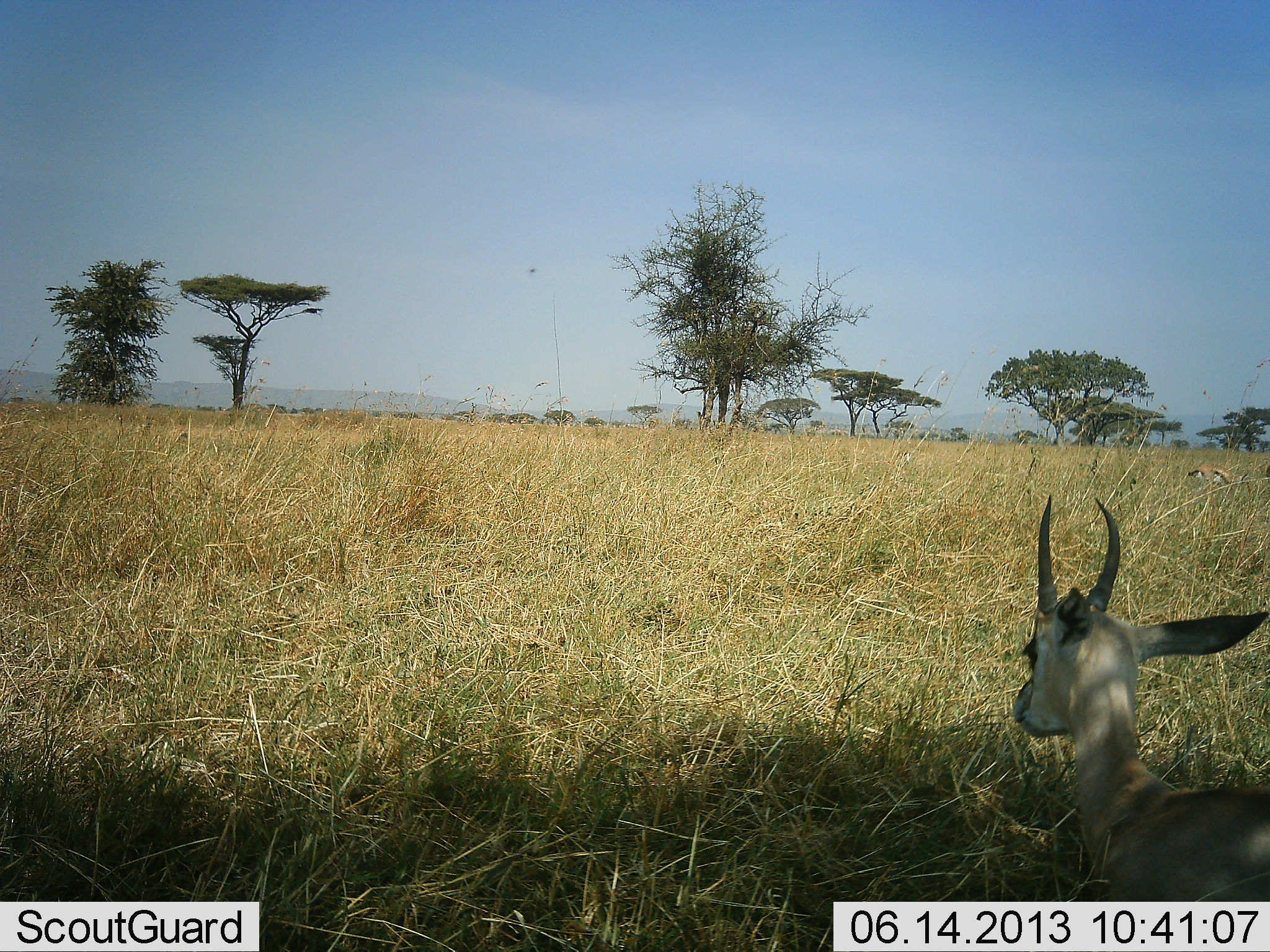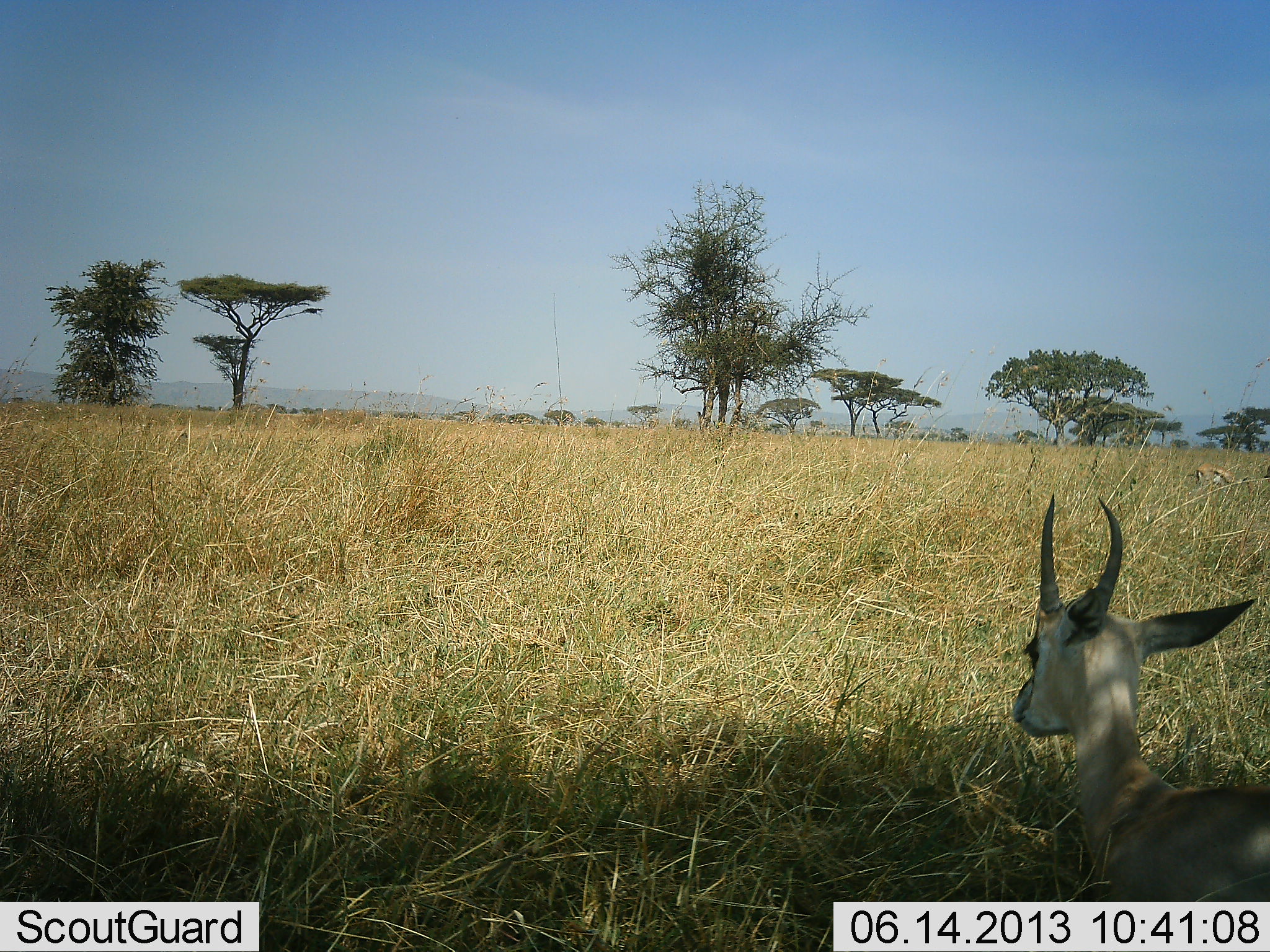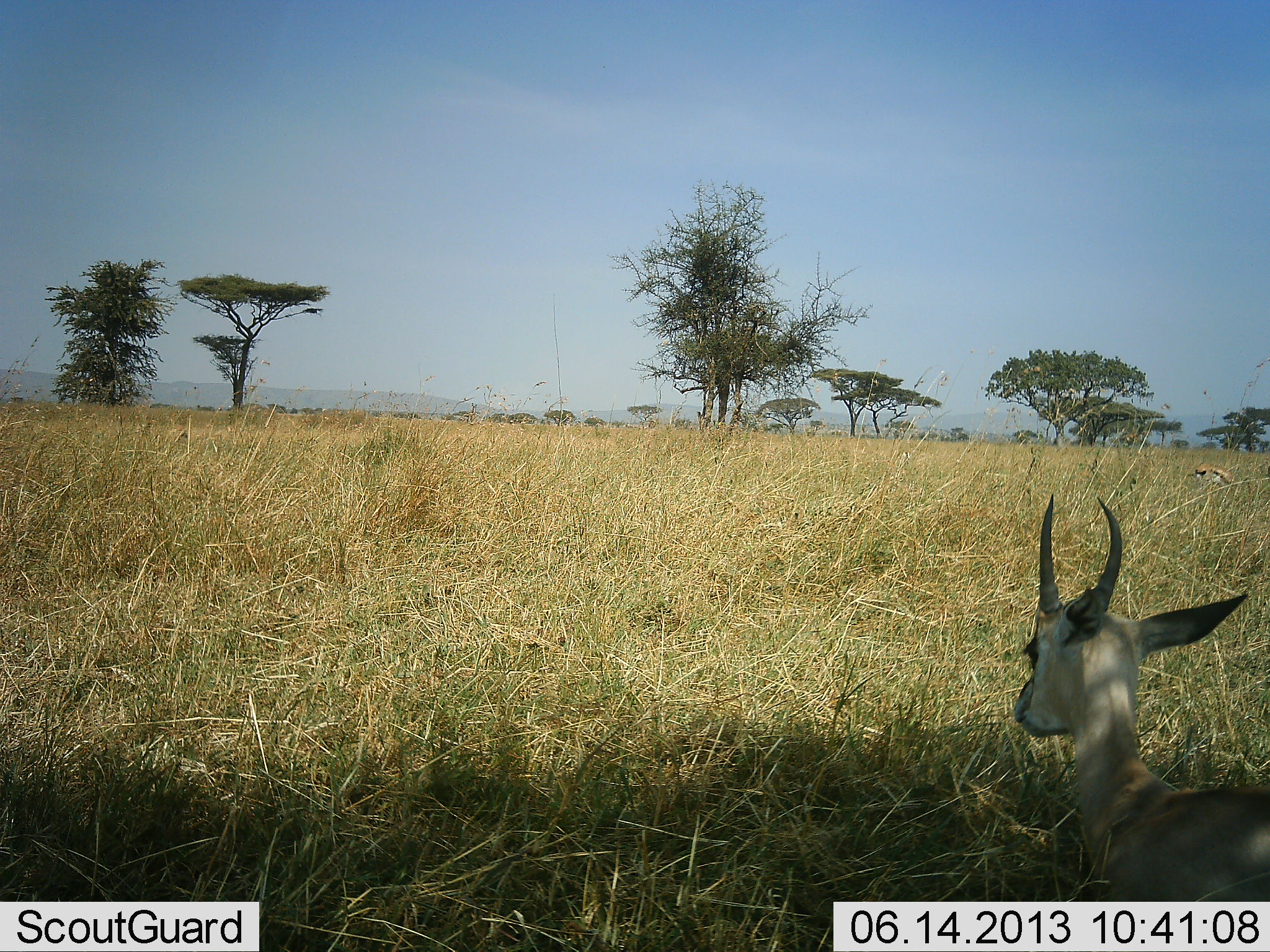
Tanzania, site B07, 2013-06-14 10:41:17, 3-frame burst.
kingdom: Animalia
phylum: Chordata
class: Mammalia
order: Artiodactyla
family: Bovidae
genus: Eudorcas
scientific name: Eudorcas thomsonii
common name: thomson's gazelle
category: gazellethomsons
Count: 1.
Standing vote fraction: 43%.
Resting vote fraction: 57%.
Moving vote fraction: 5%.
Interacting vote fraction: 0%.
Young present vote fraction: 0%.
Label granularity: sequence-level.